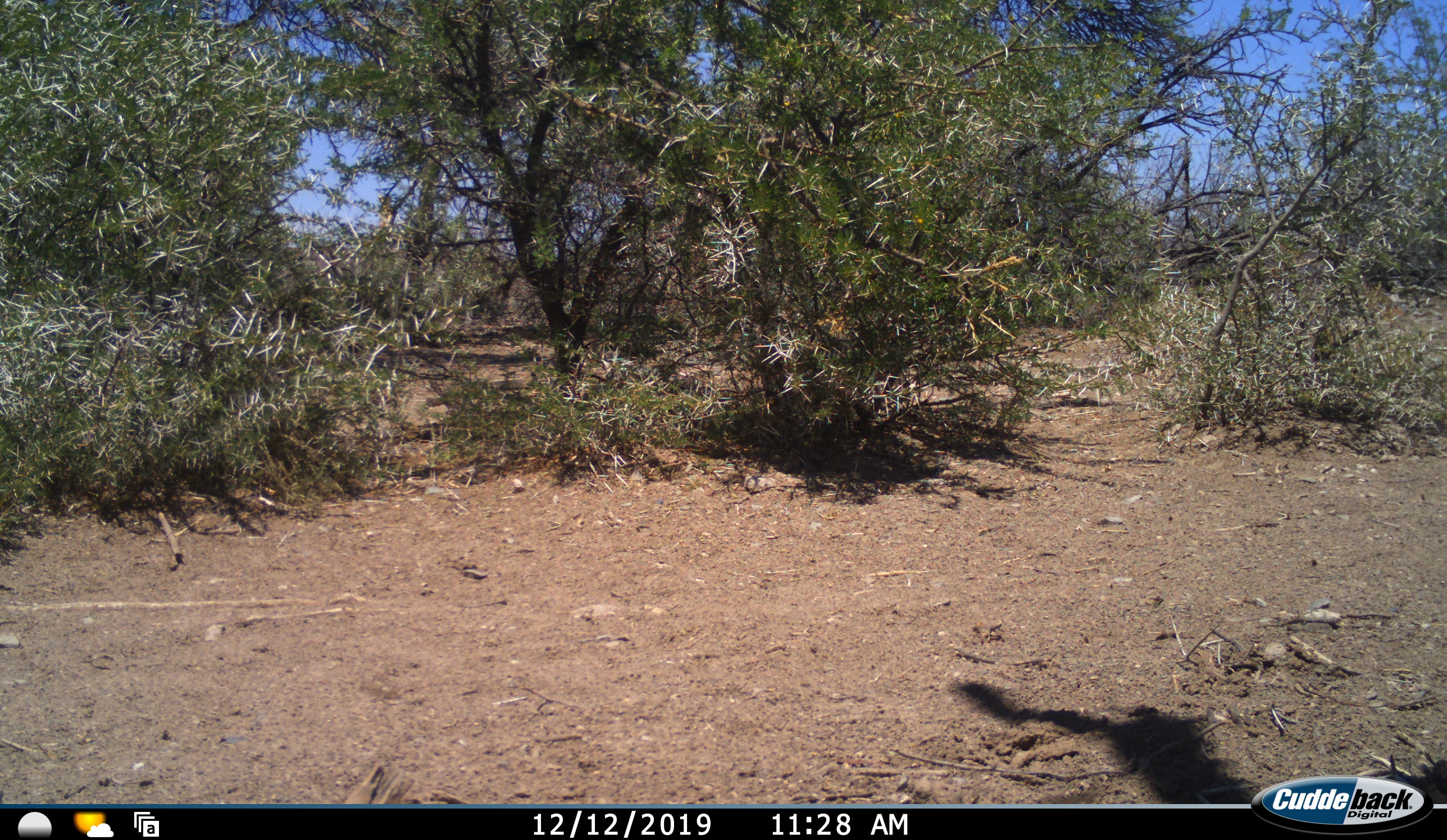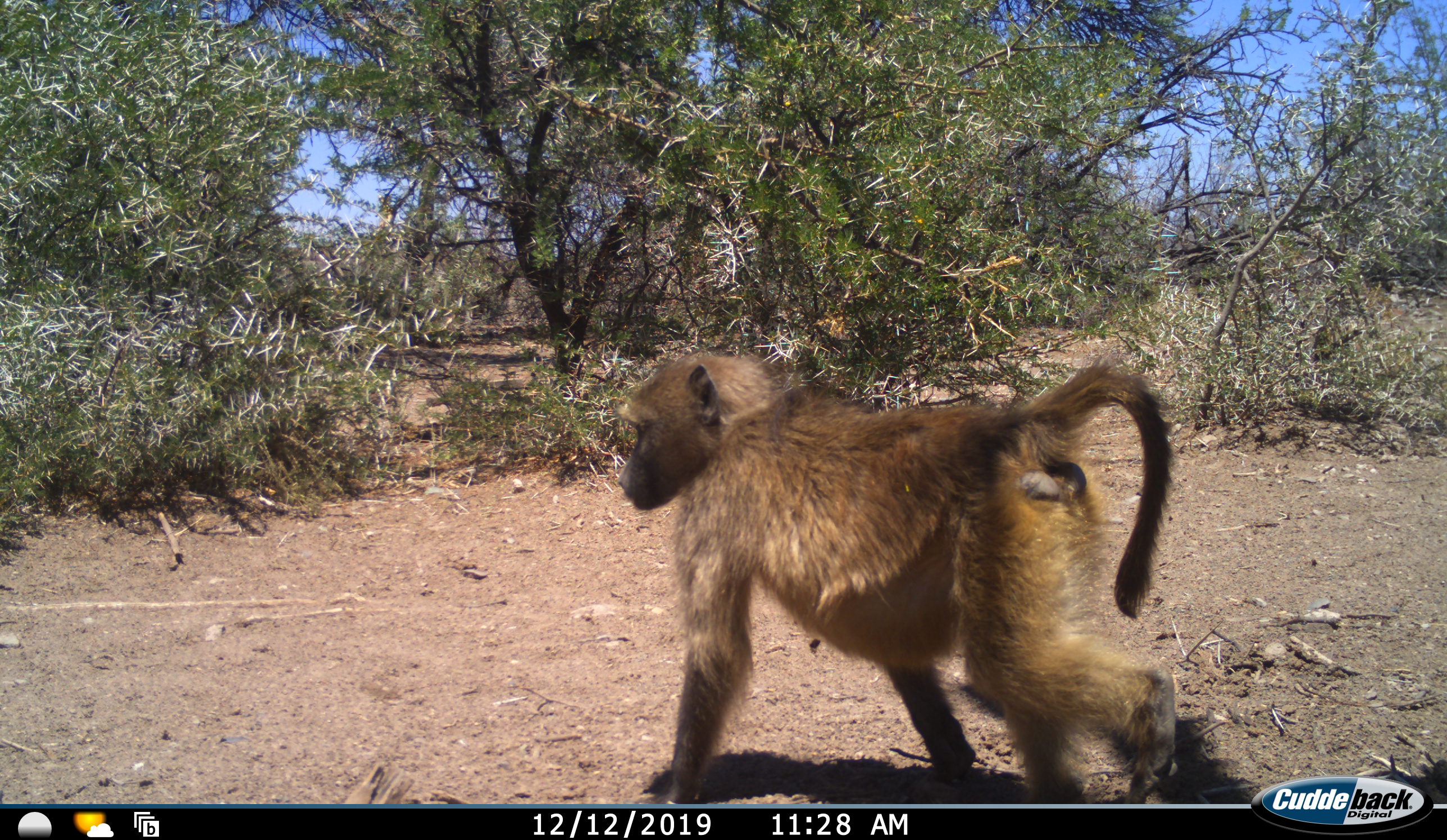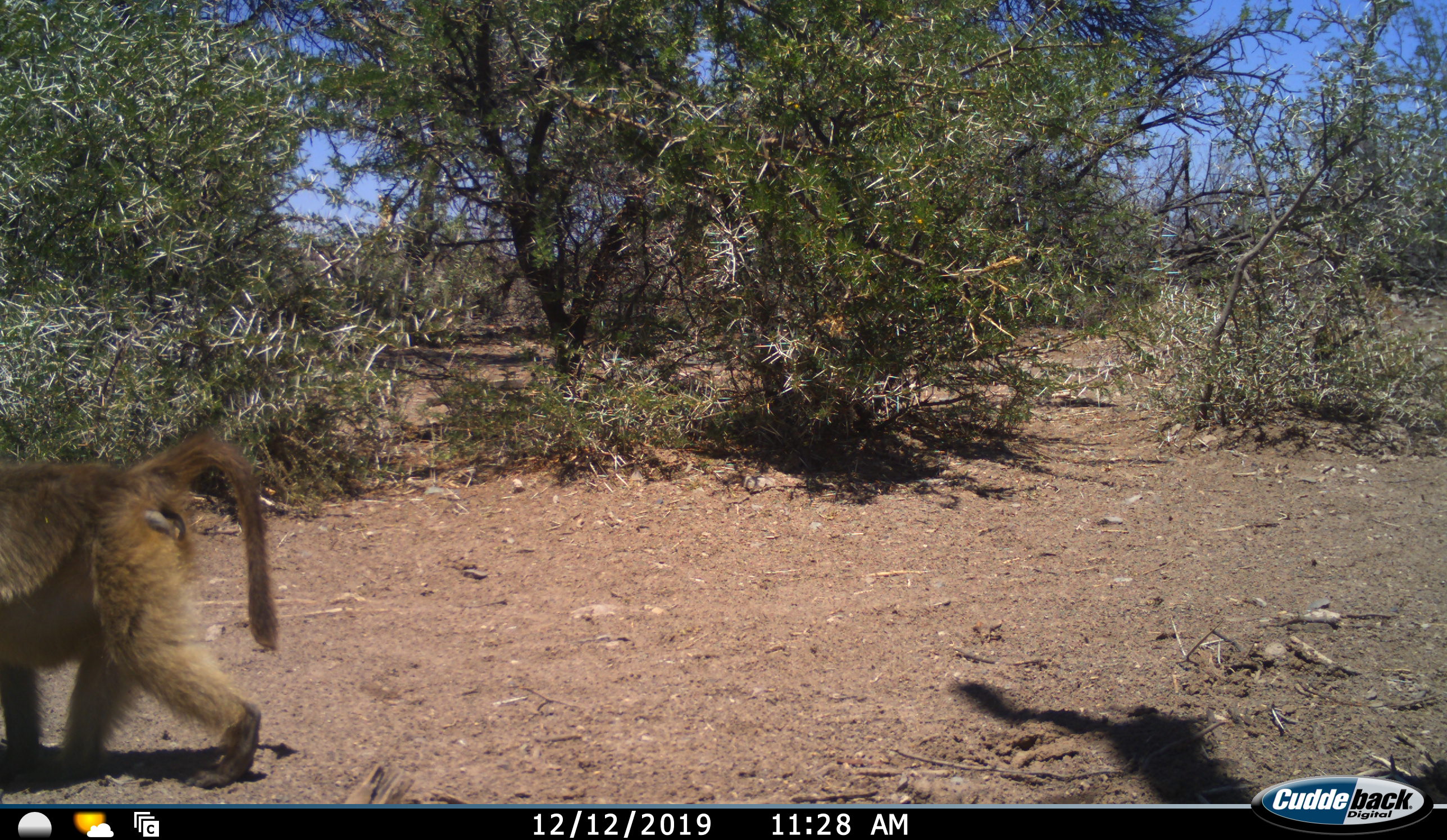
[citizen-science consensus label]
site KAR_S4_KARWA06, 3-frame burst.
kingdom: Animalia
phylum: Chordata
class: Mammalia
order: Primates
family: Cercopithecidae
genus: Papio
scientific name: Papio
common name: baboon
Baboon (Papio), count 1. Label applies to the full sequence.